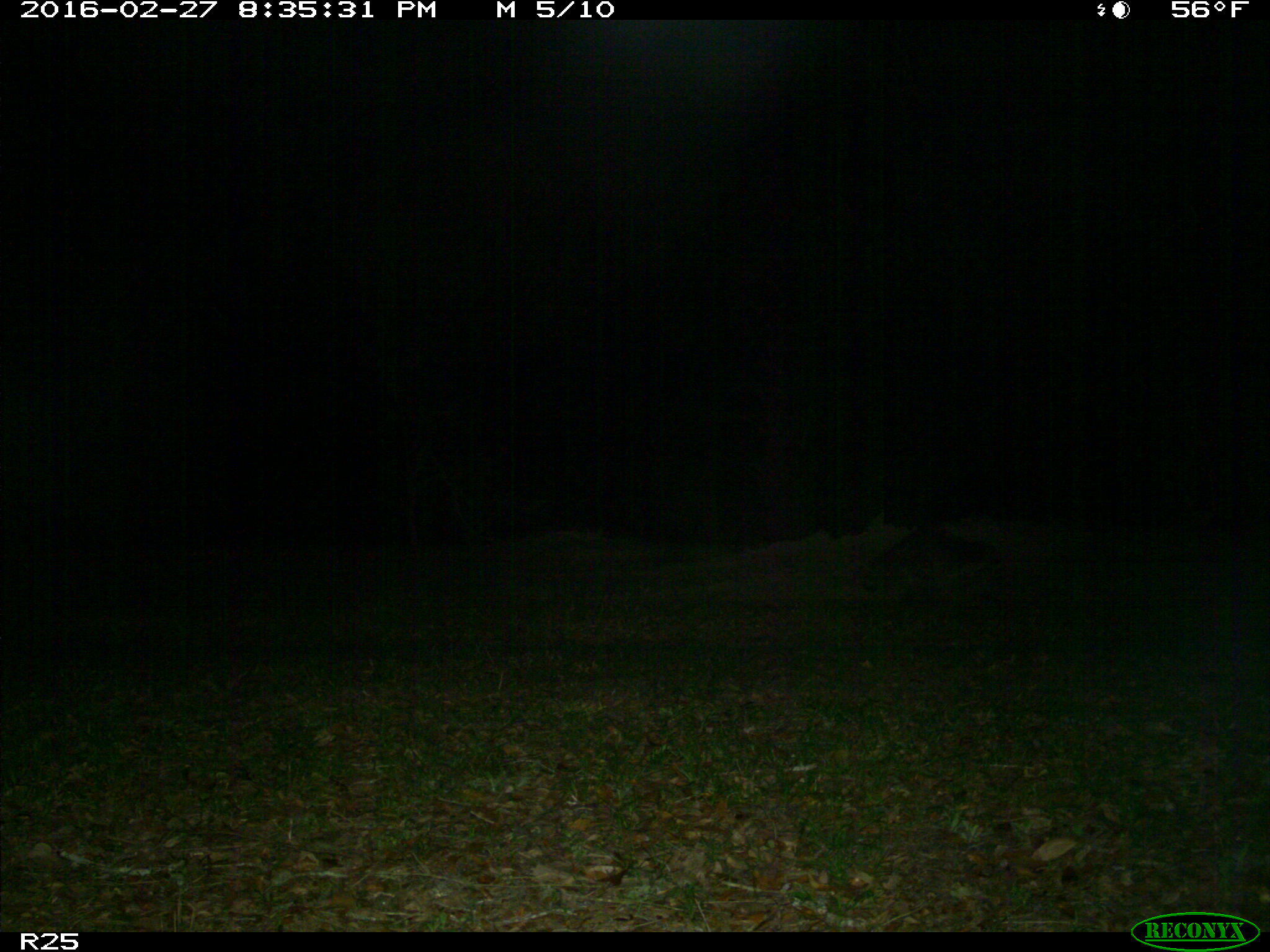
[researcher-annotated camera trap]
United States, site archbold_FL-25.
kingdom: Animalia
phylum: Chordata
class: Mammalia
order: Carnivora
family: Procyonidae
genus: Procyon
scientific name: Procyon lotor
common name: common raccoon